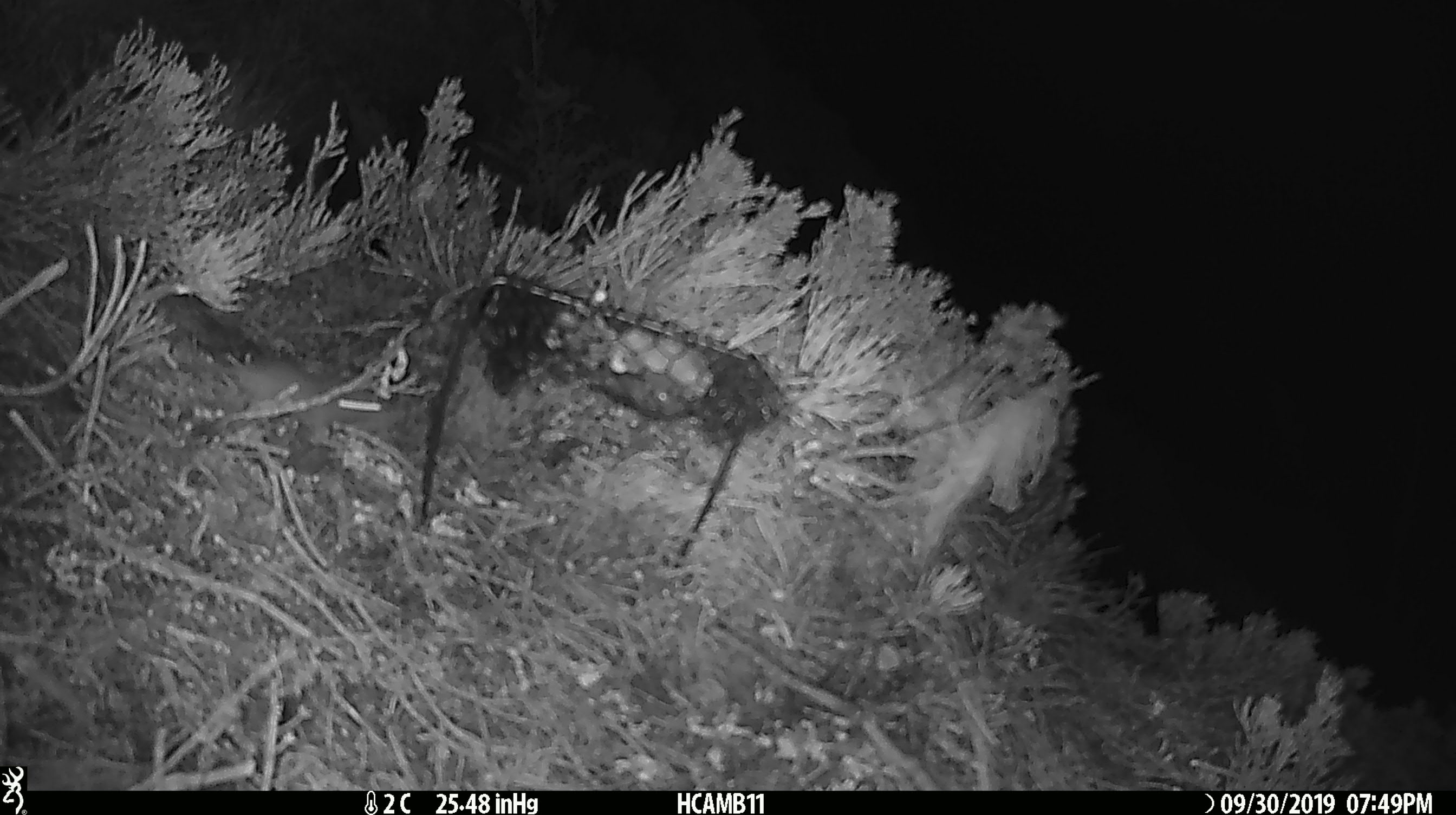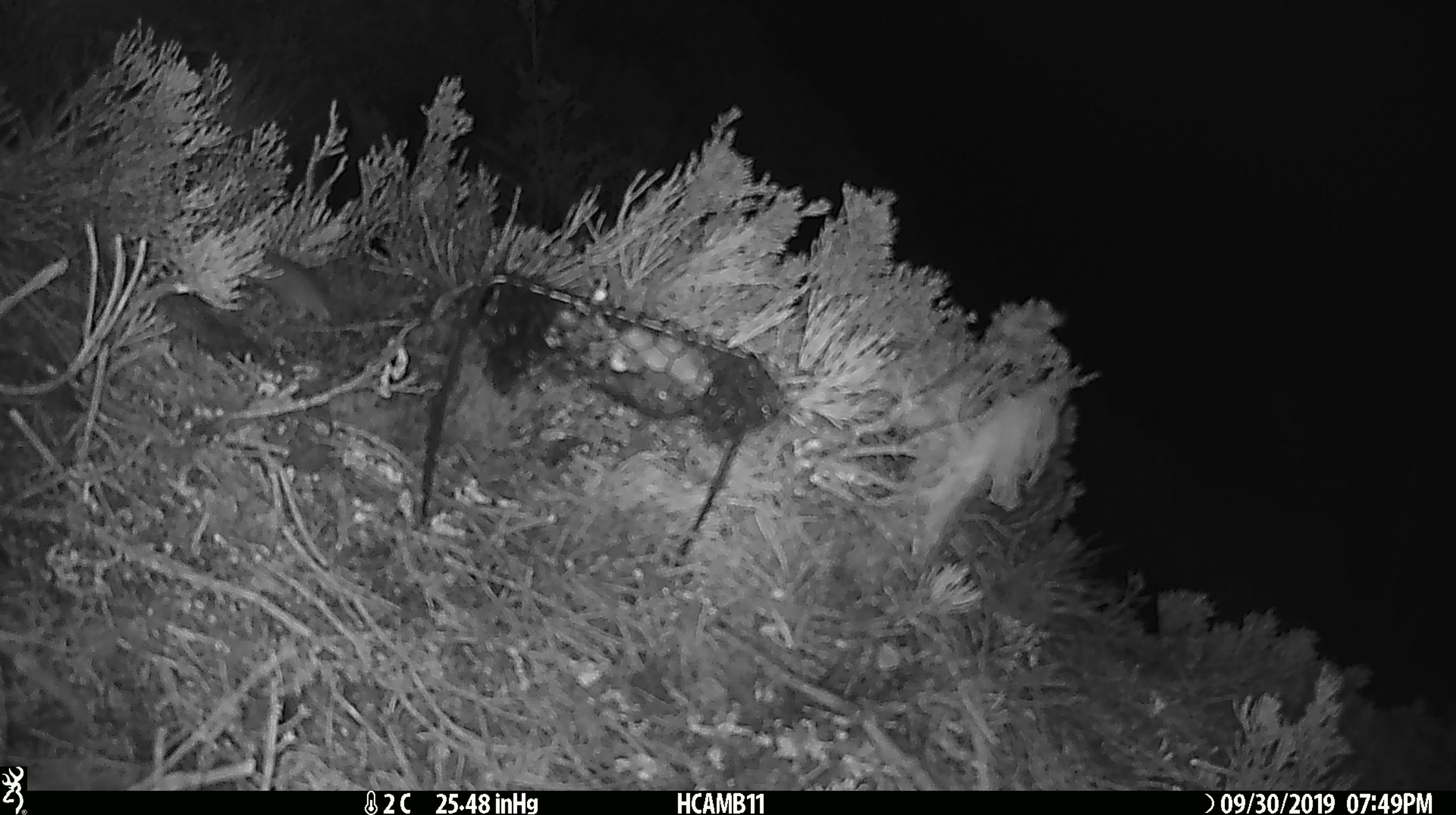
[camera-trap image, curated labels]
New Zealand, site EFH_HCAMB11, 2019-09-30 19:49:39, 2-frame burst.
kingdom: Animalia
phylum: Chordata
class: Mammalia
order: Rodentia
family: Muridae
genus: Mus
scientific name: Mus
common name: mouse